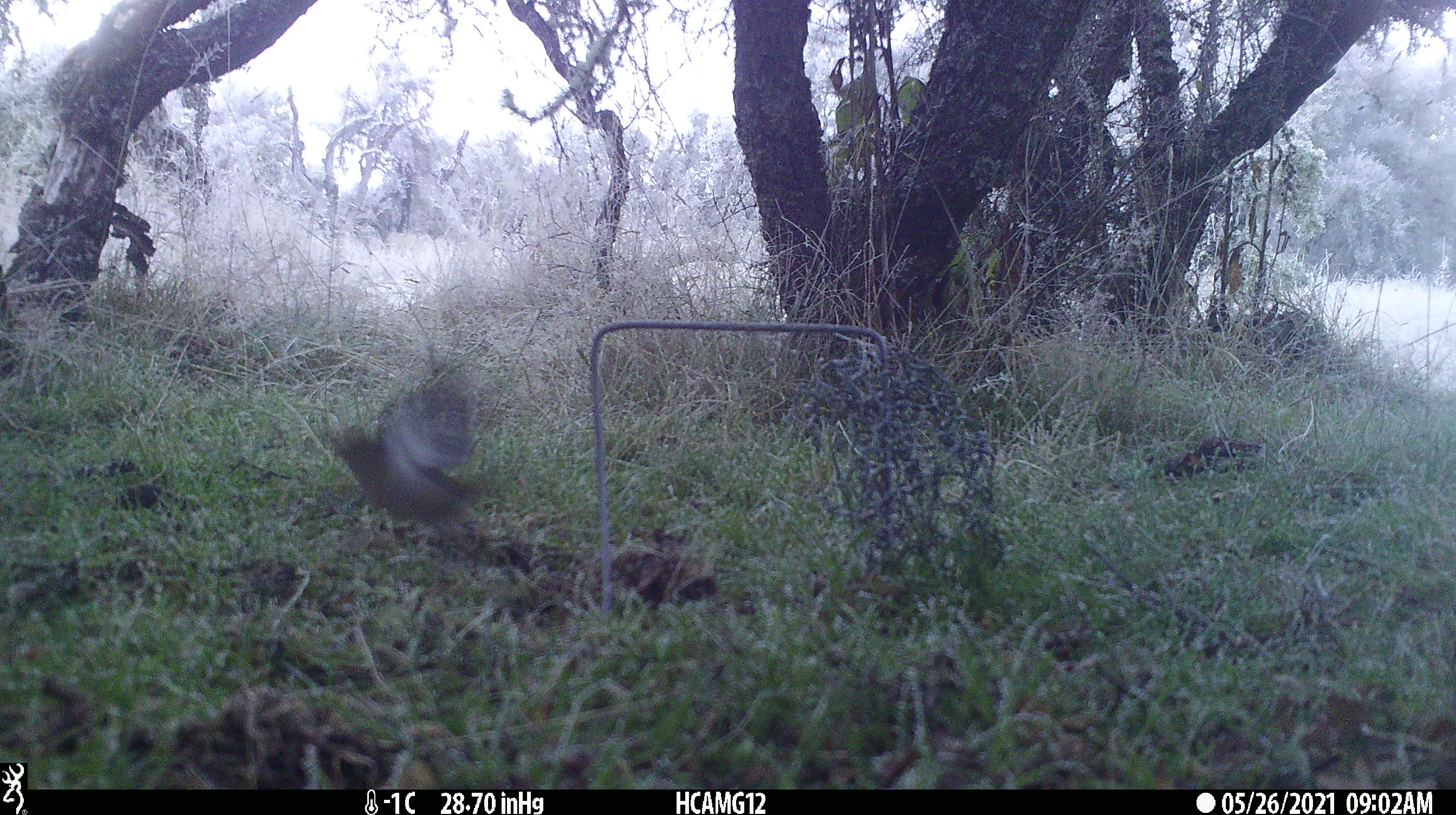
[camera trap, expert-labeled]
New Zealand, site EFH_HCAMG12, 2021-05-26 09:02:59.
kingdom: Animalia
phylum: Chordata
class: Aves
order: Passeriformes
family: Fringillidae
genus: Fringilla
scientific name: Fringilla coelebs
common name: common chaffinch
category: chaffinch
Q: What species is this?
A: Chaffinch (common chaffinch) (Fringilla coelebs).